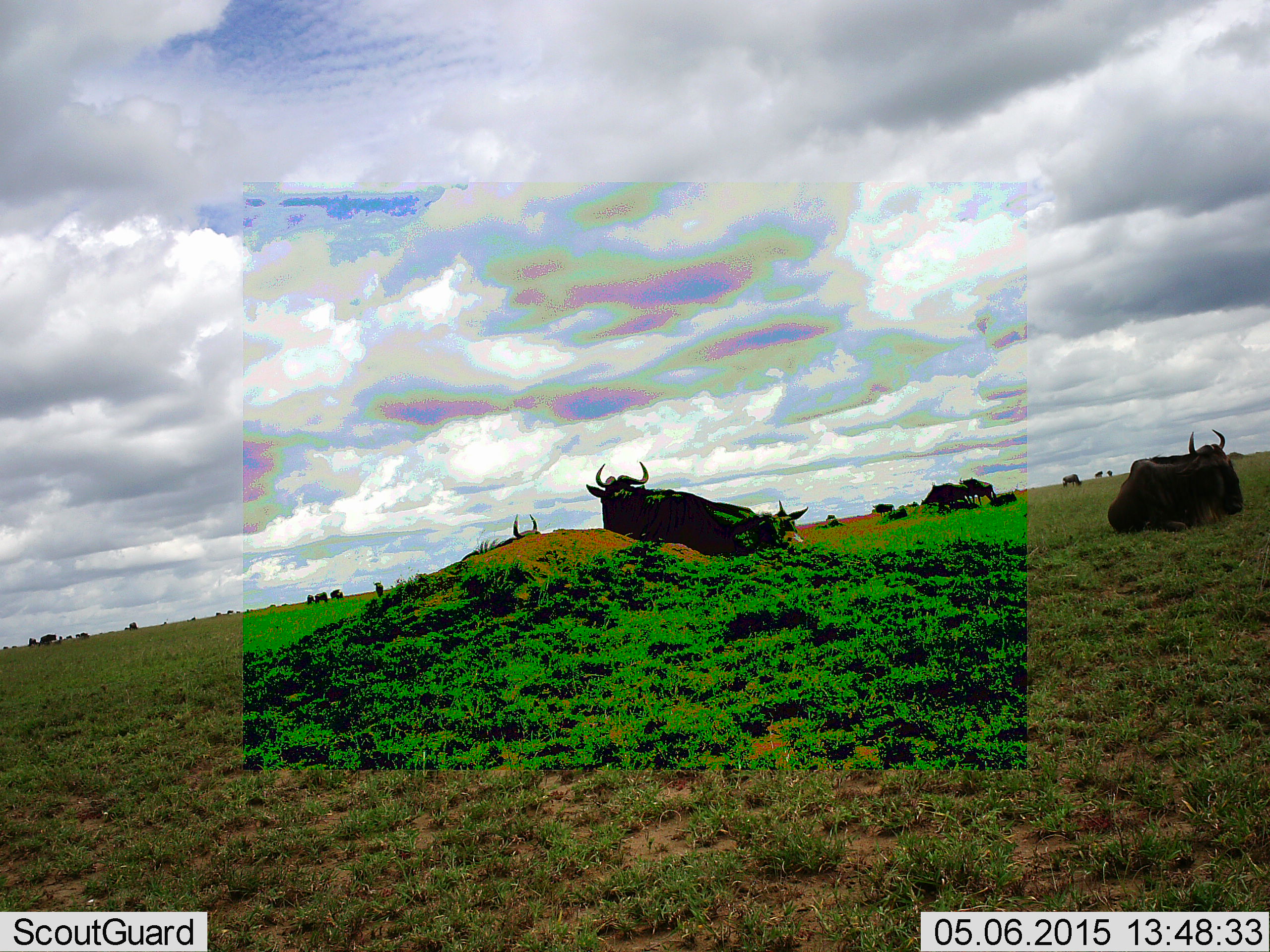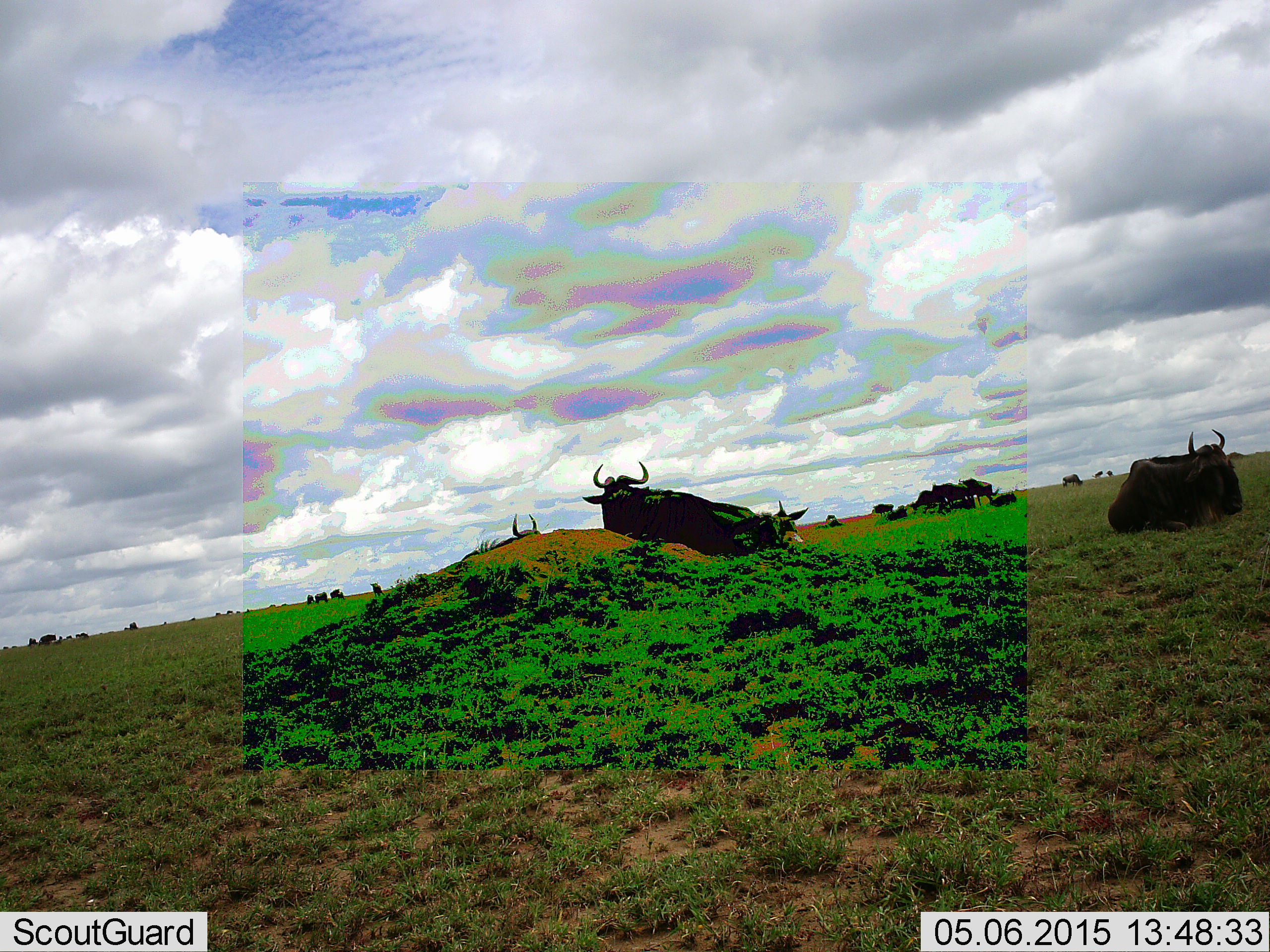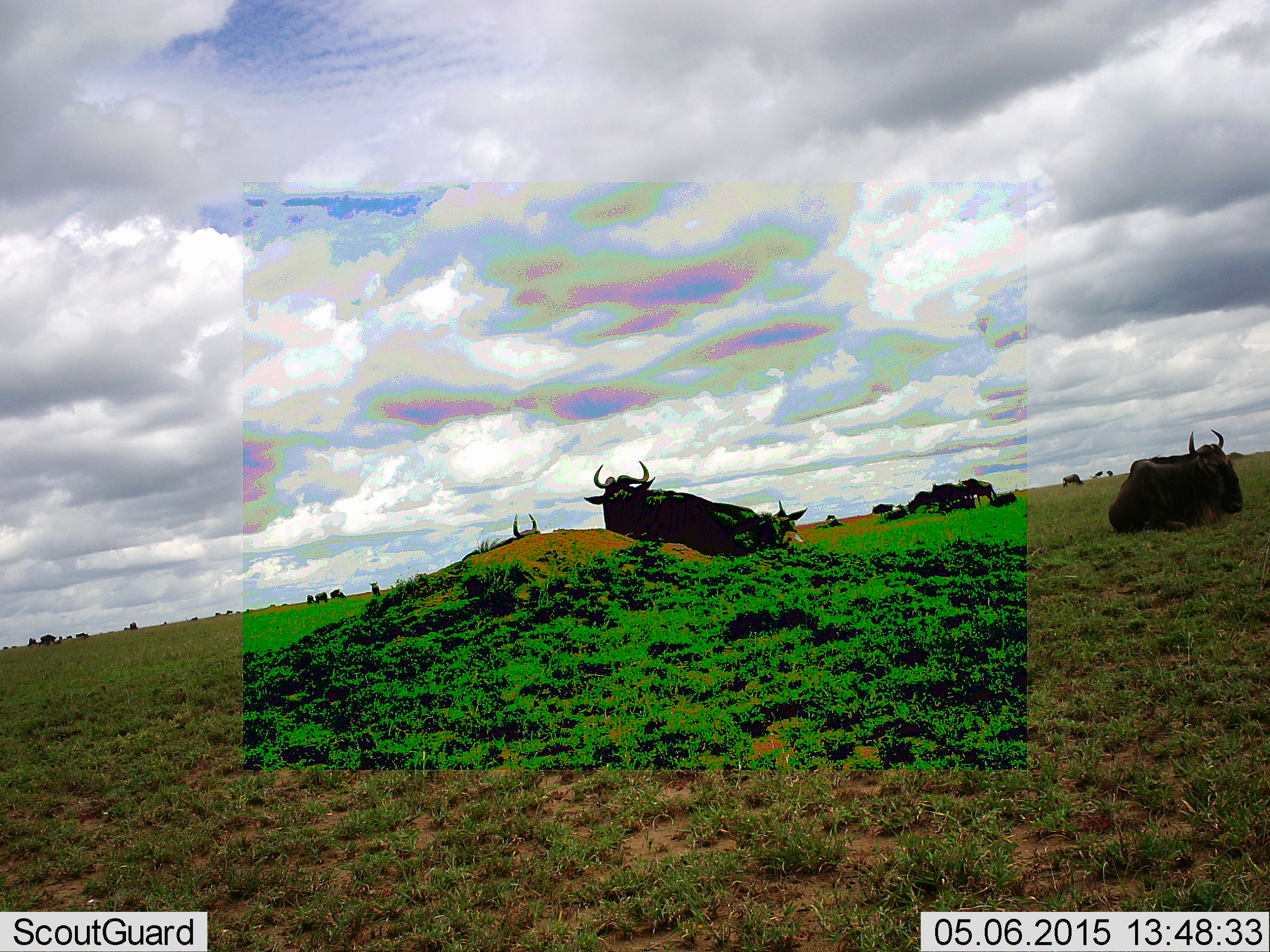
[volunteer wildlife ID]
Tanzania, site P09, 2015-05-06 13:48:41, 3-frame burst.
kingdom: Animalia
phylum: Chordata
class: Mammalia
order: Artiodactyla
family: Bovidae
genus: Connochaetes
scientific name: Connochaetes taurinus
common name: blue wildebeest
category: wildebeest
Wildebeest (blue wildebeest) (Connochaetes taurinus), count 11-50. Behavior (volunteer vote fractions): standing 50%, resting 100%, moving 30%, interacting 0%. Young present (vote fraction): 0%. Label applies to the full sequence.